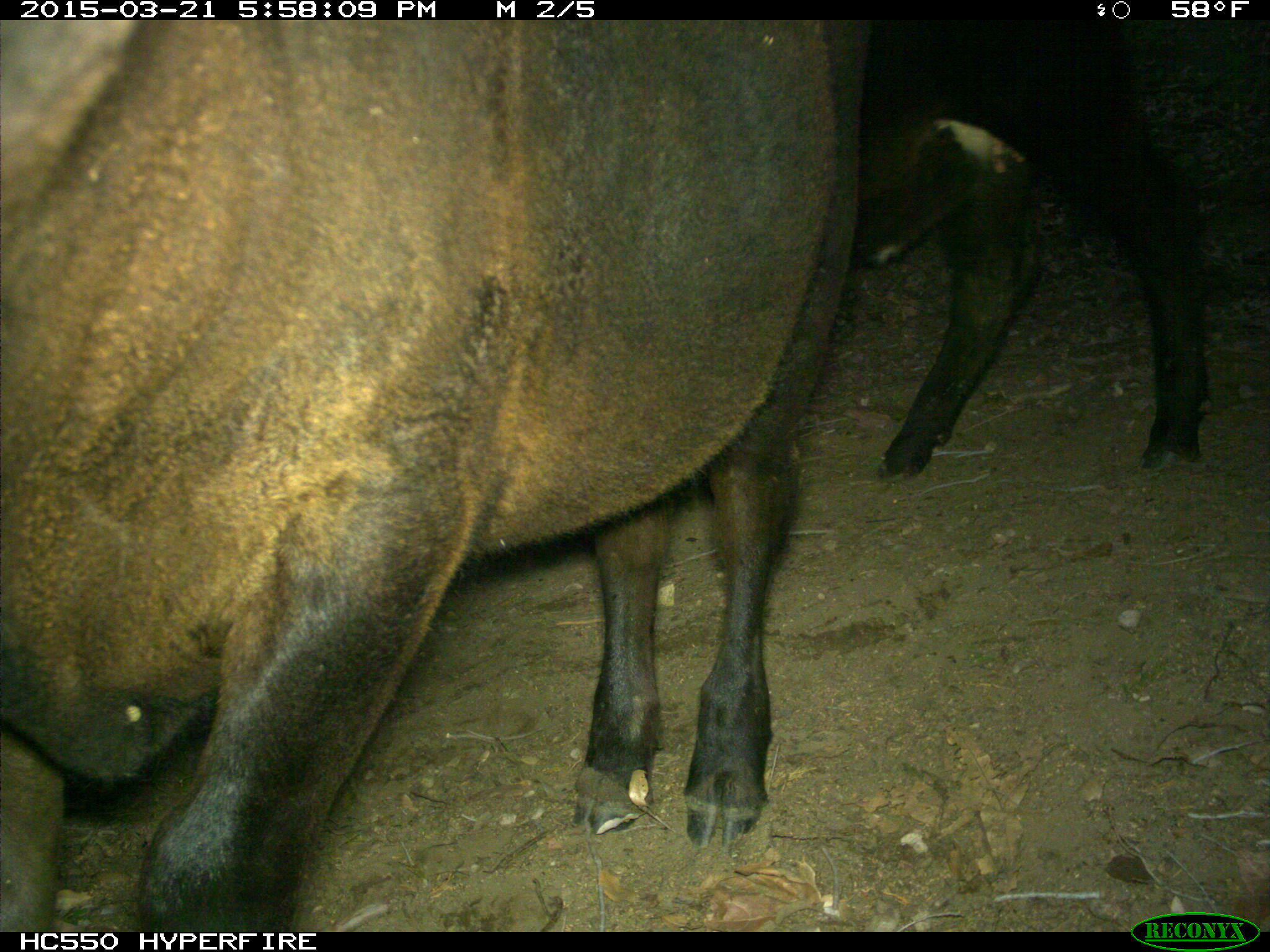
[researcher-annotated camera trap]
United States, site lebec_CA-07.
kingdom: Animalia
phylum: Chordata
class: Mammalia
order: Artiodactyla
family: Bovidae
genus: Bos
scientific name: Bos taurus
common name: domestic cow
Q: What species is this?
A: Bos taurus (domestic cow).